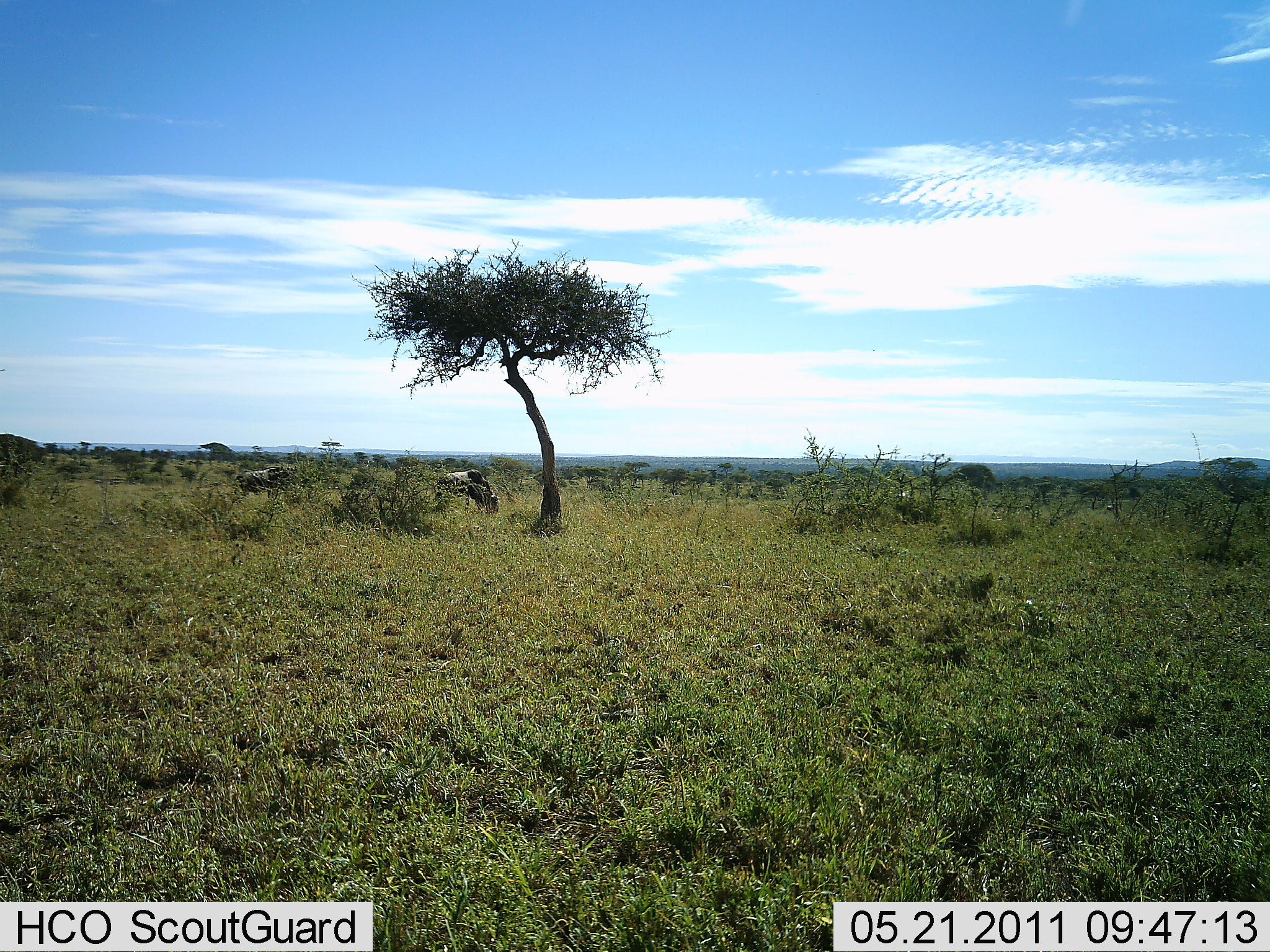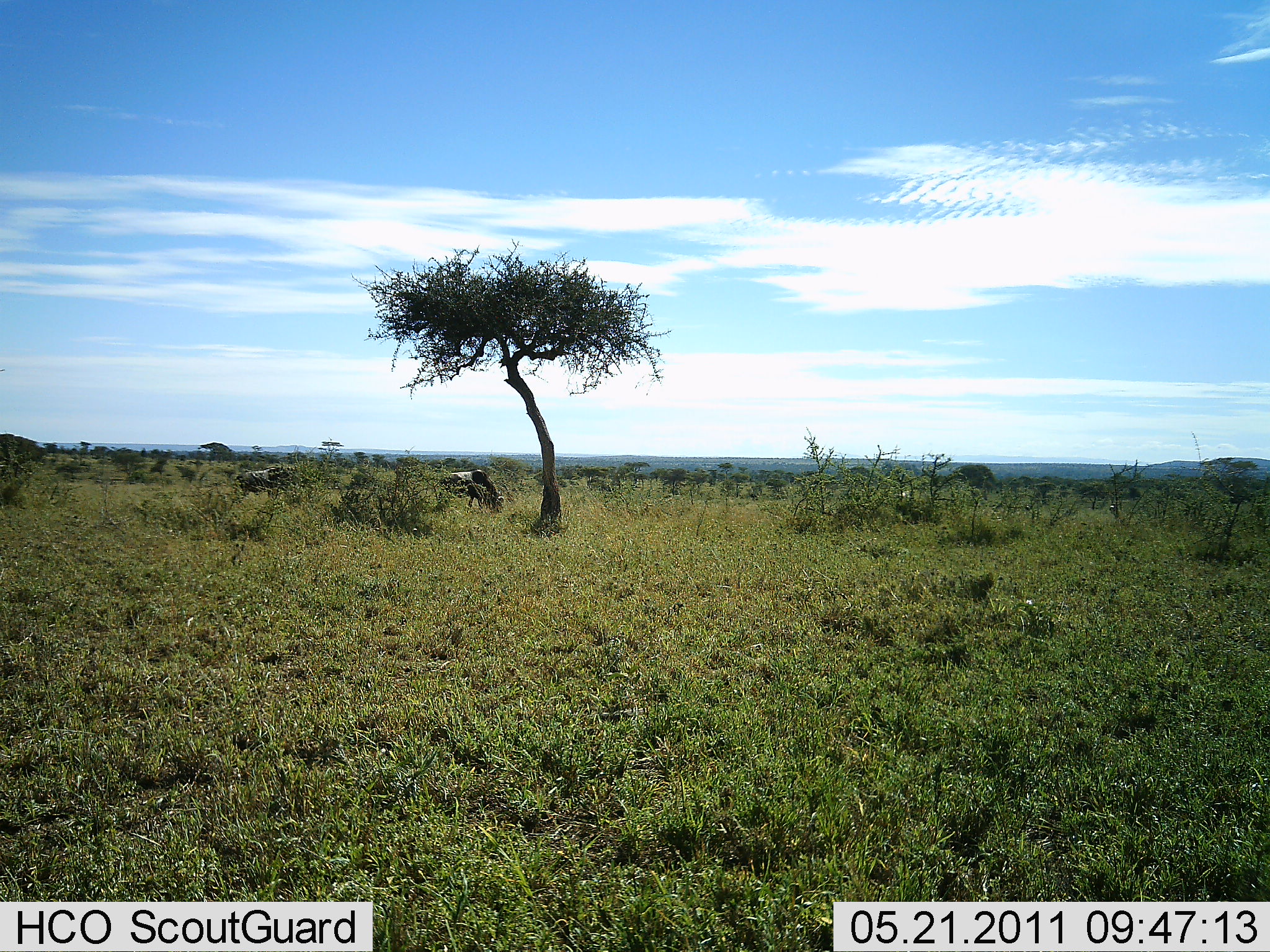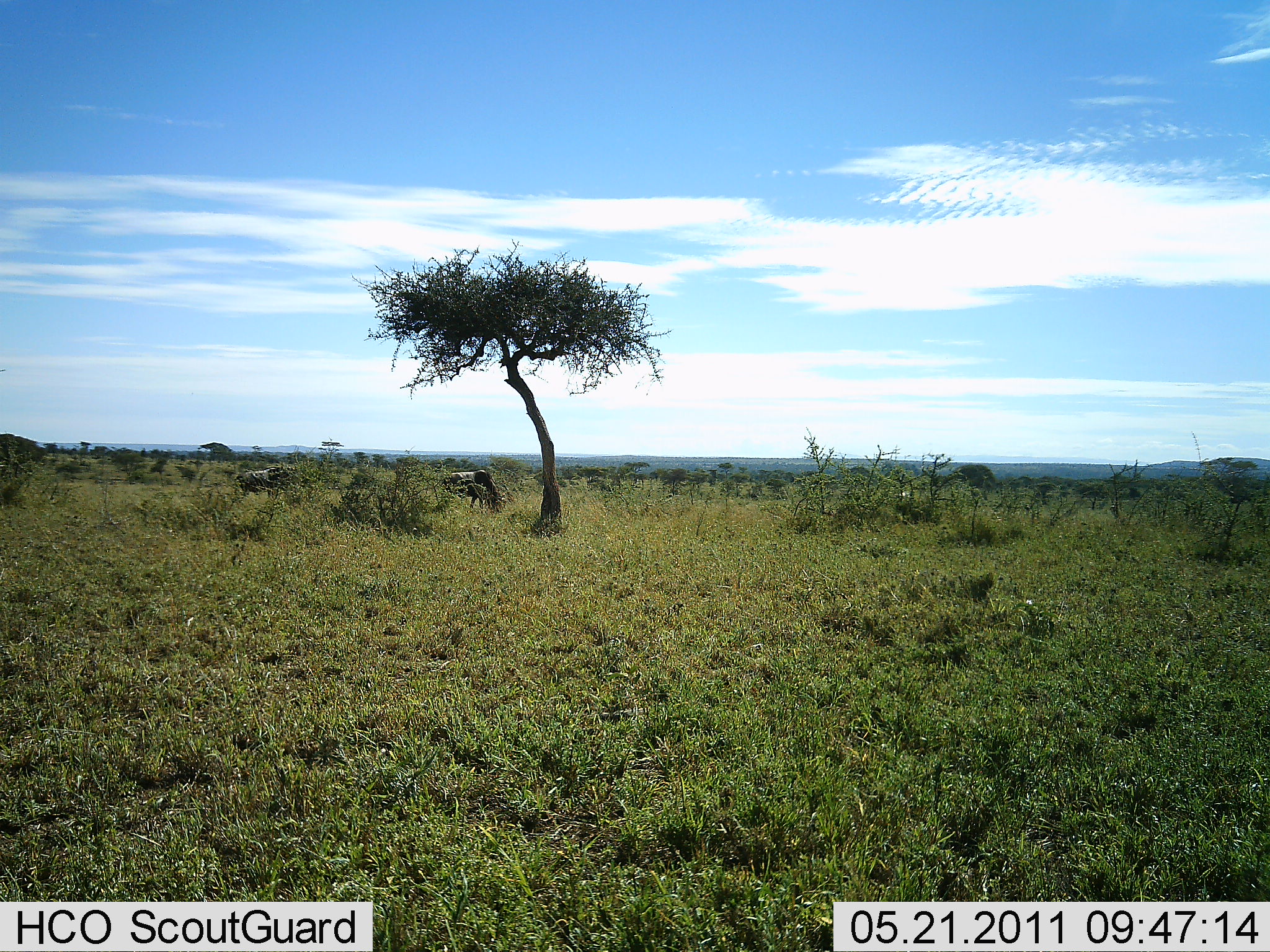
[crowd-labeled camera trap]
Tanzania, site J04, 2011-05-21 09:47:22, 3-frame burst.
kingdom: Animalia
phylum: Chordata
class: Mammalia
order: Artiodactyla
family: Bovidae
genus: Connochaetes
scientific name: Connochaetes taurinus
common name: blue wildebeest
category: wildebeest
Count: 2.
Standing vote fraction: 58%.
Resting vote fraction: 0%.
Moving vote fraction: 17%.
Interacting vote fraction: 0%.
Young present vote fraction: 0%.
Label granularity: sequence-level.